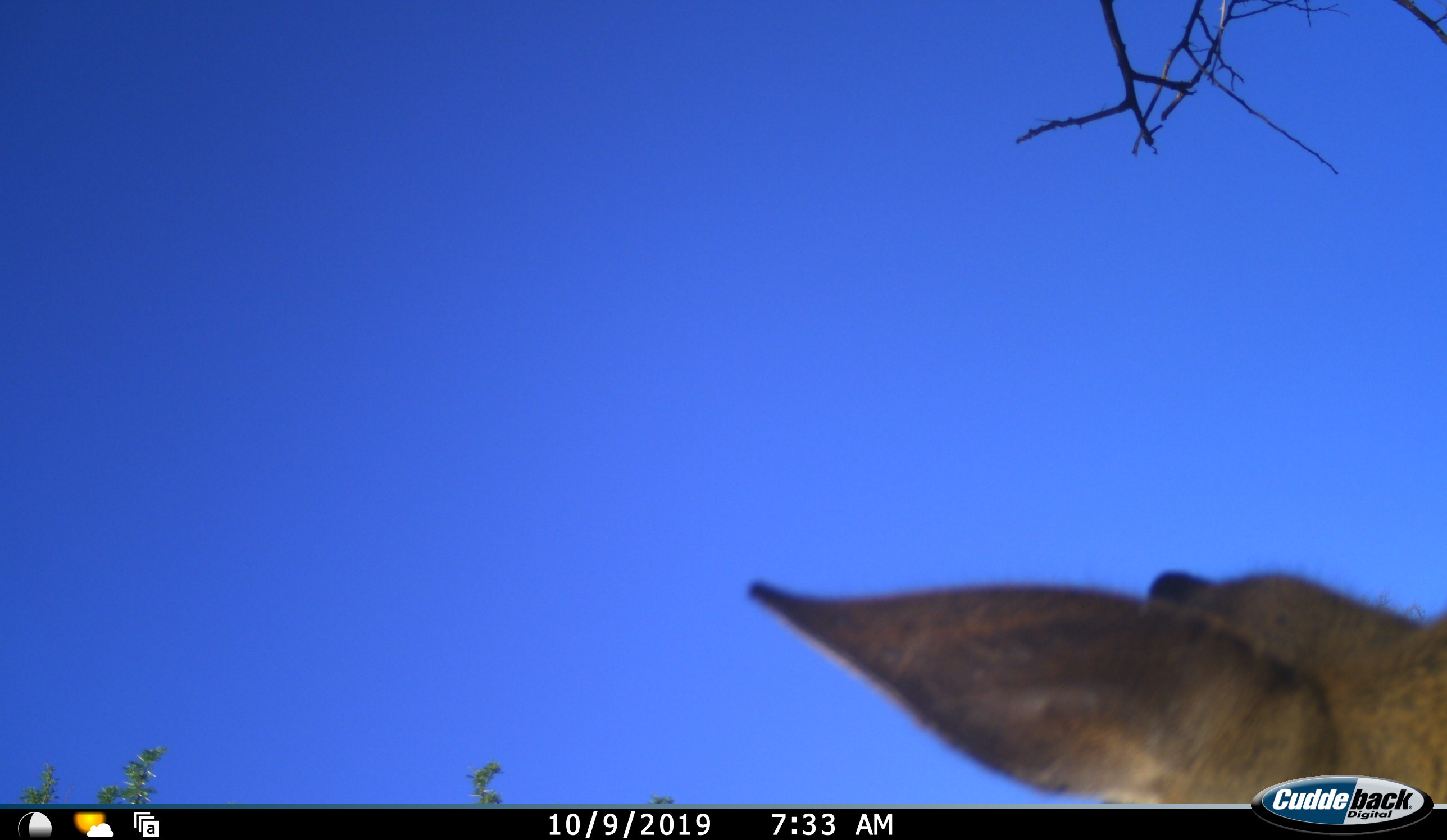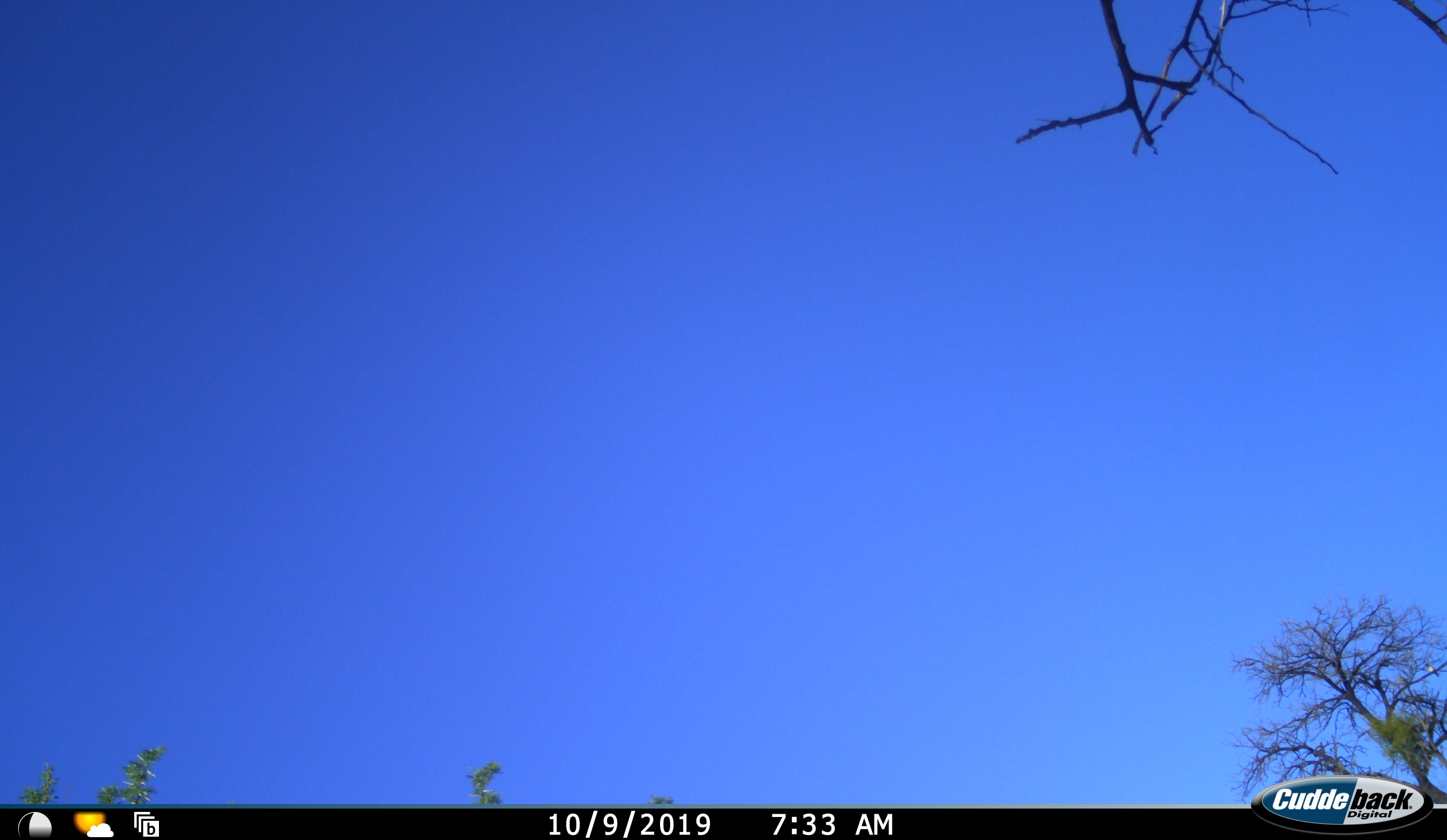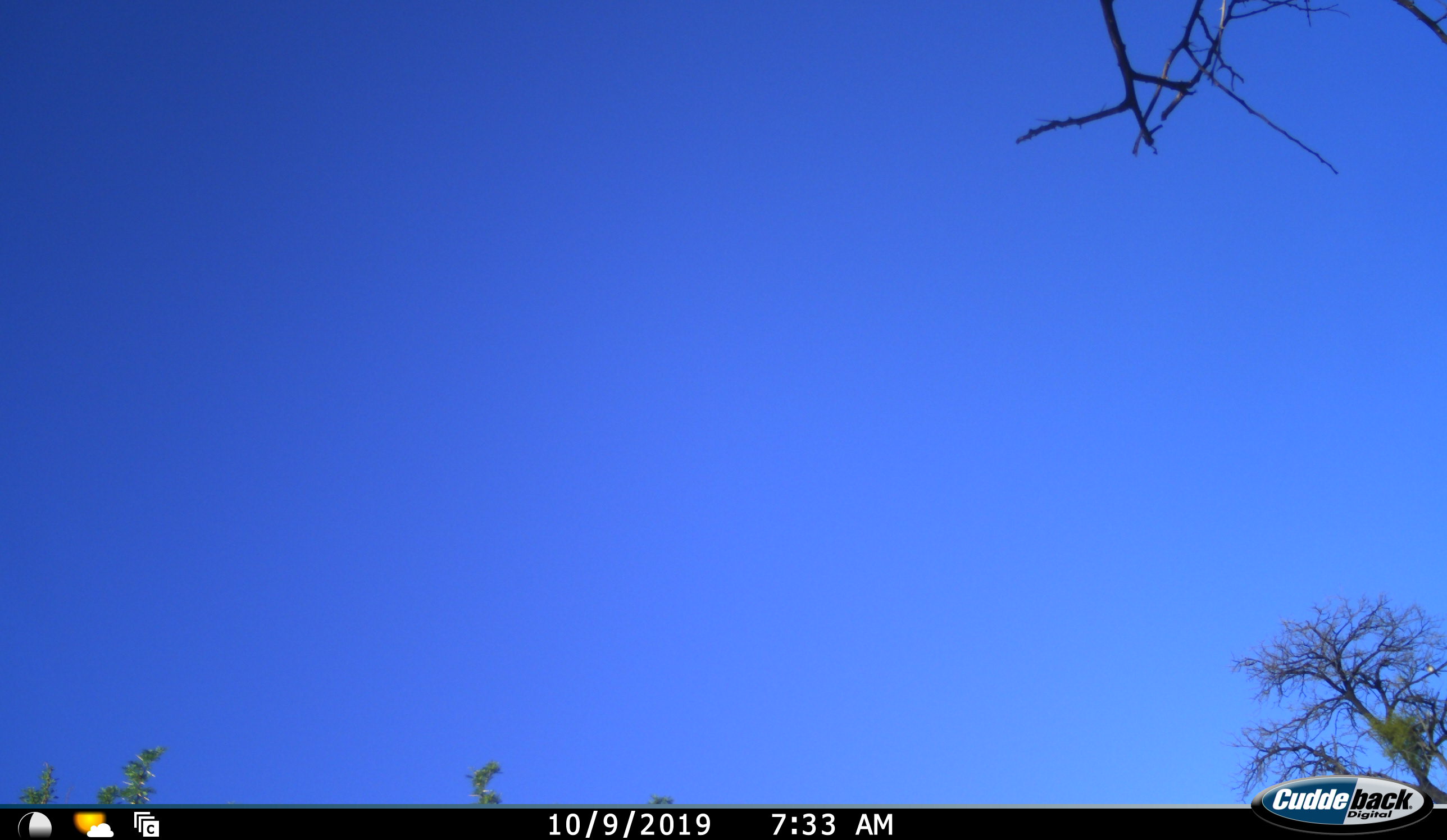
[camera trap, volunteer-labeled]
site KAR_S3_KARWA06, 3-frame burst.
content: unidentified animal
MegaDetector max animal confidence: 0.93